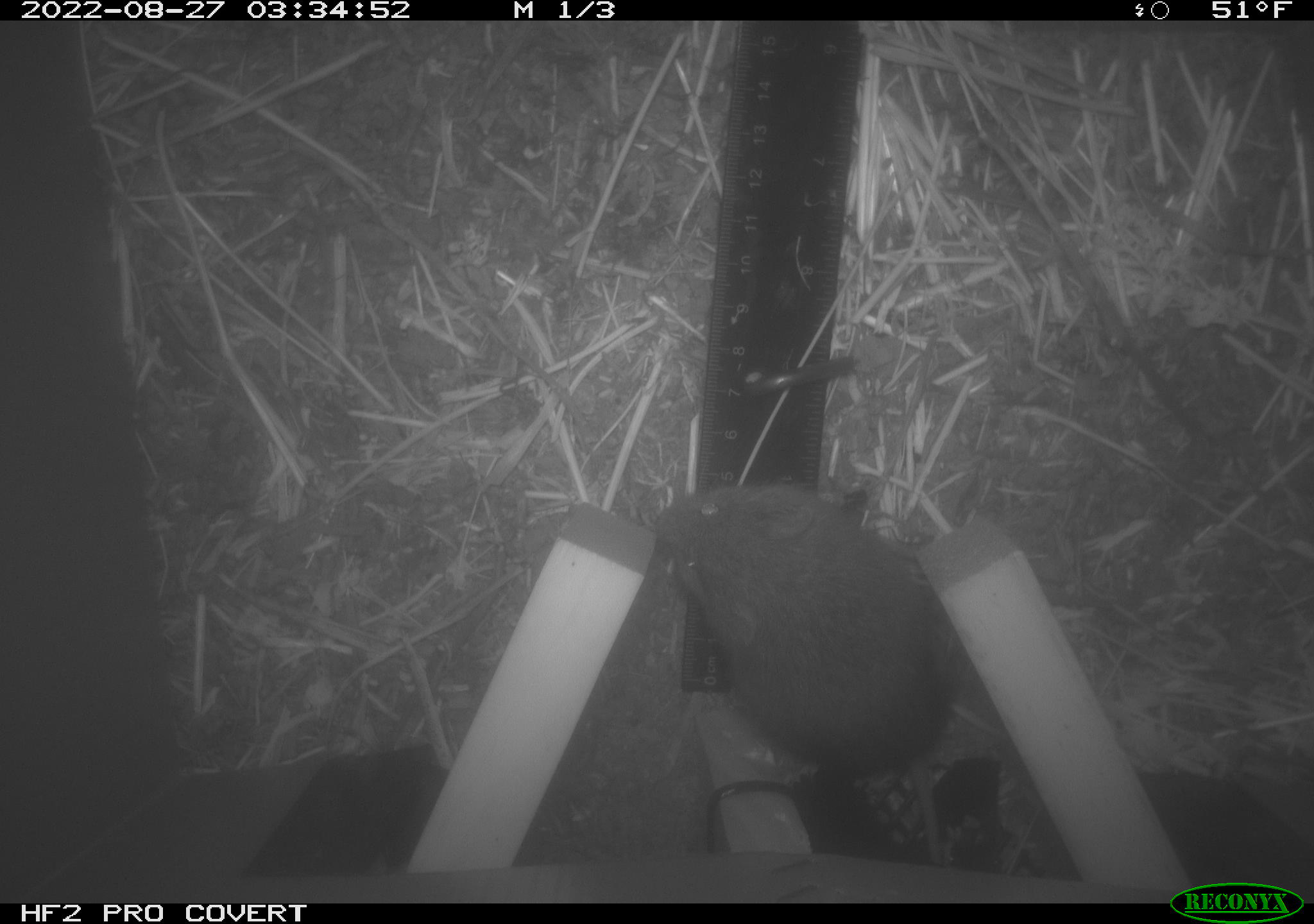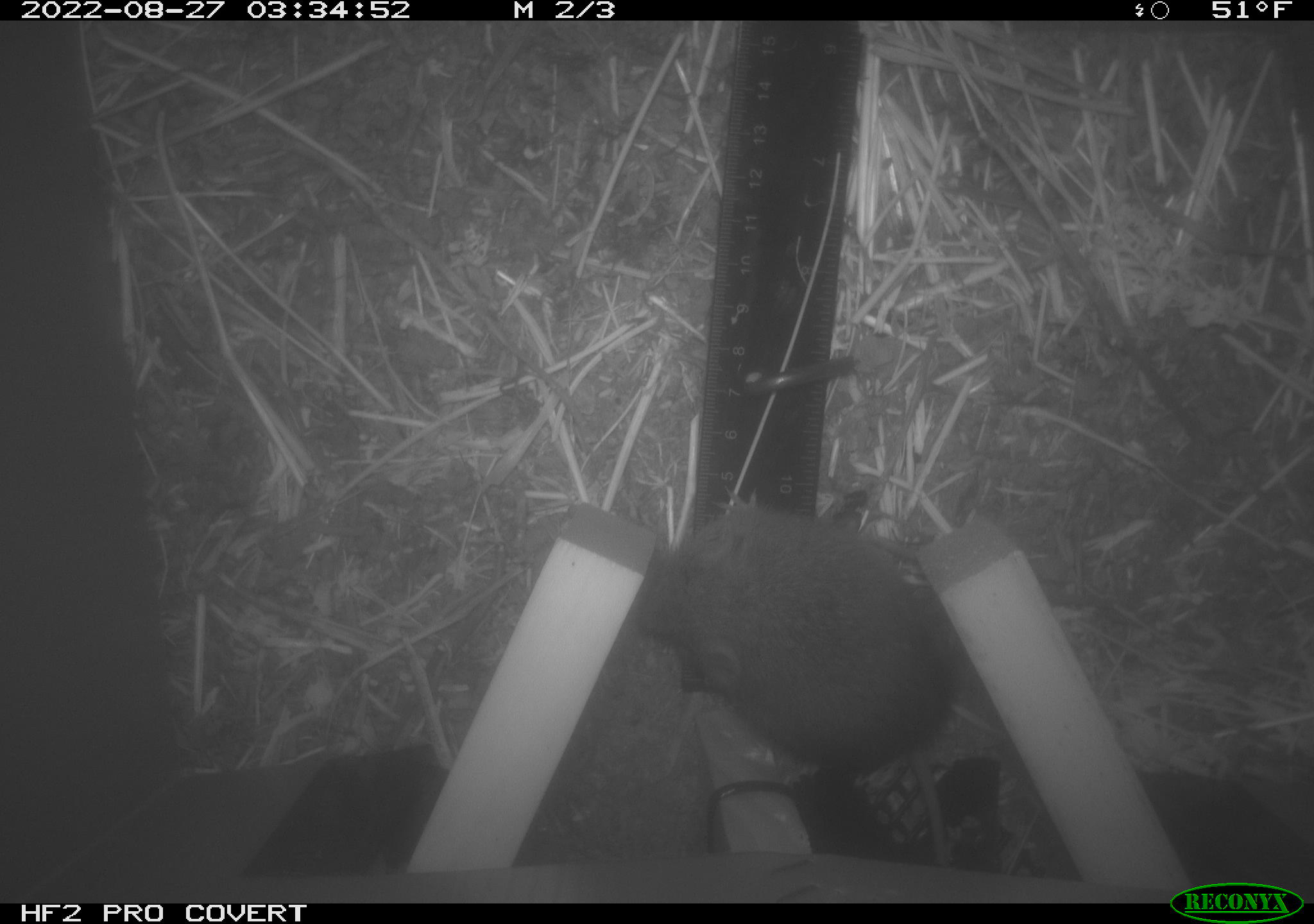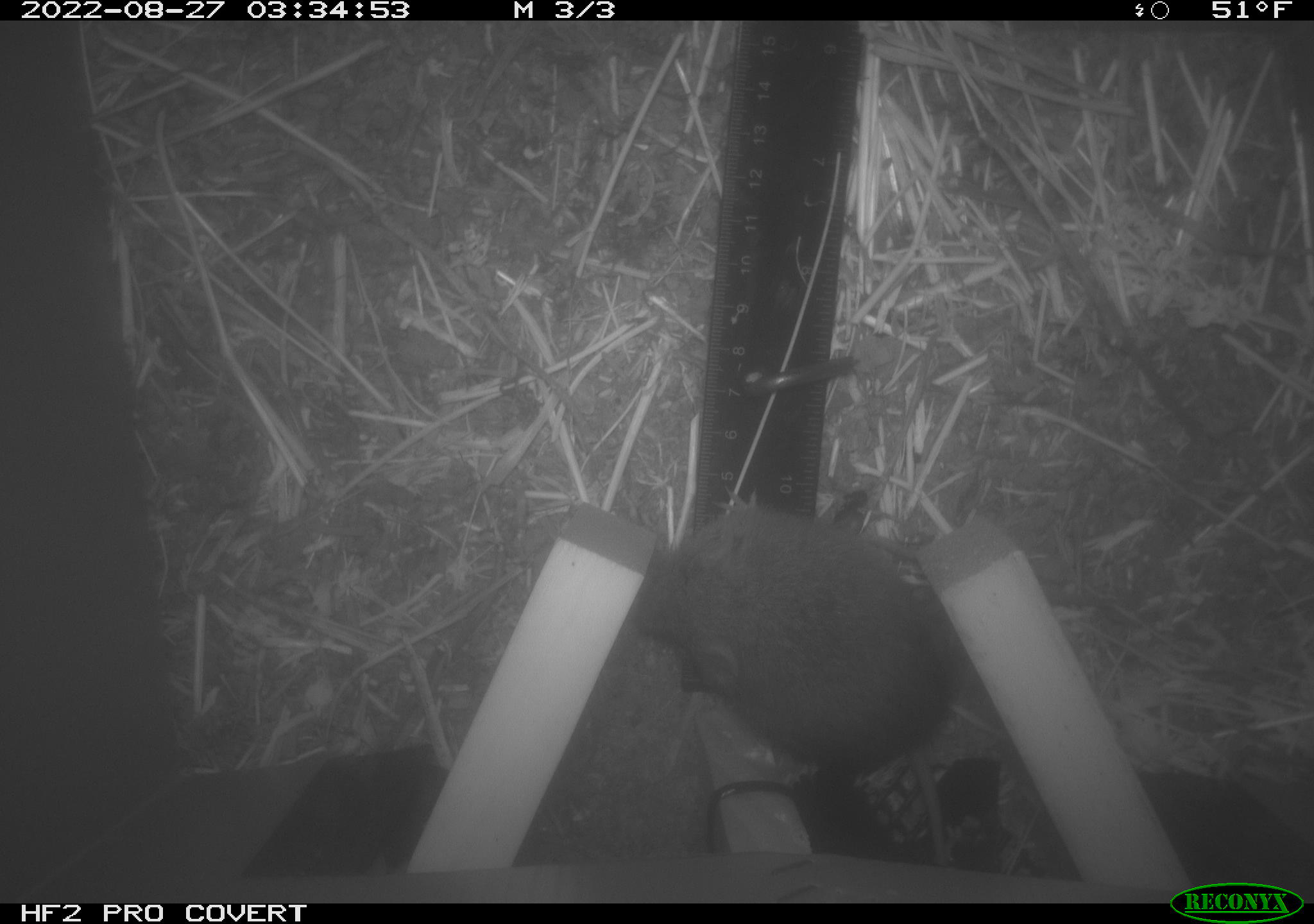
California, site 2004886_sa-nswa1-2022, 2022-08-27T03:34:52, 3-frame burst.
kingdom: Animalia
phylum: Chordata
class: Mammalia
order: Rodentia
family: Cricetidae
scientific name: Cricetidae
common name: hamsters, voles, lemmings, and allies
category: cricetidae family